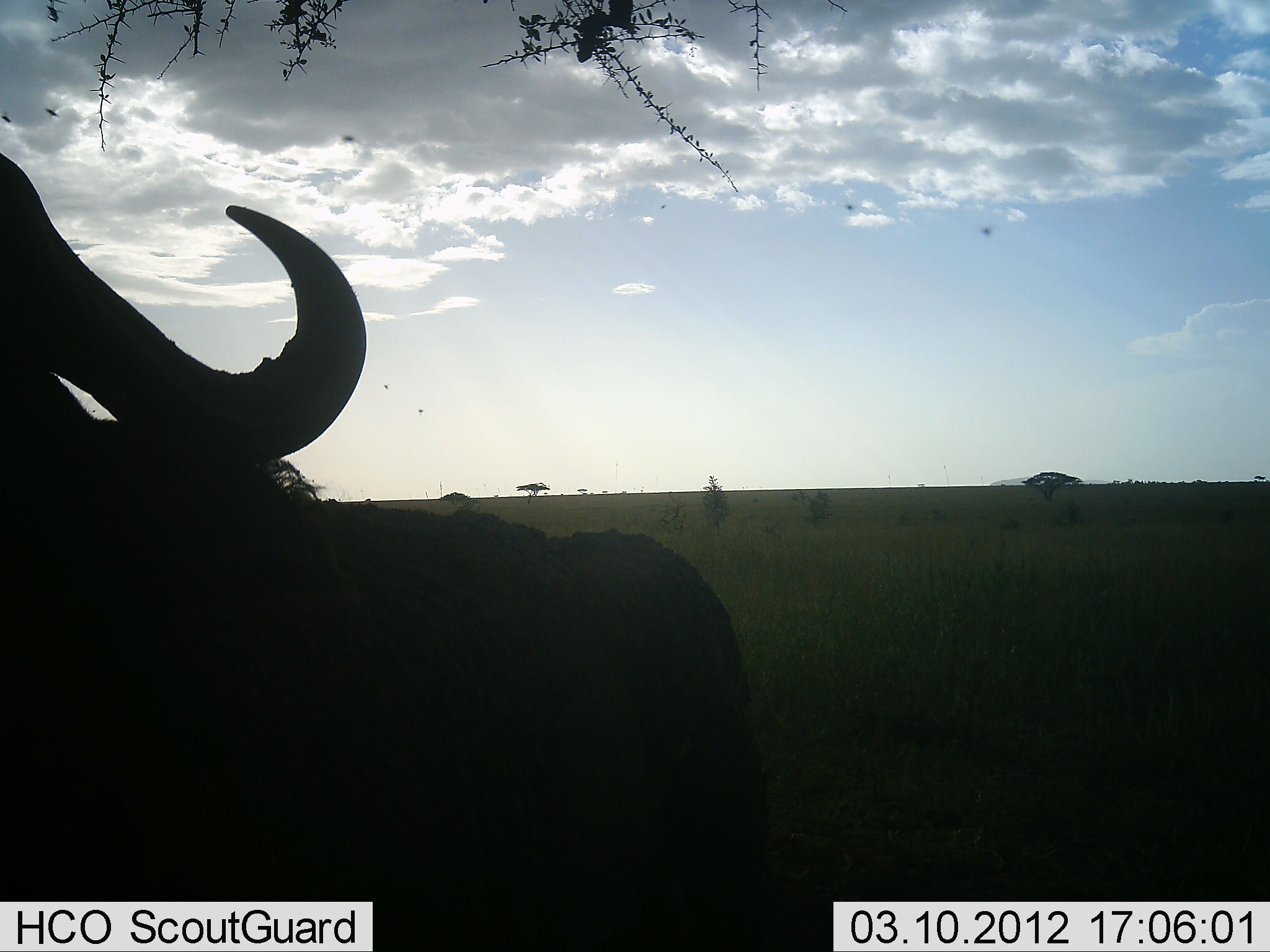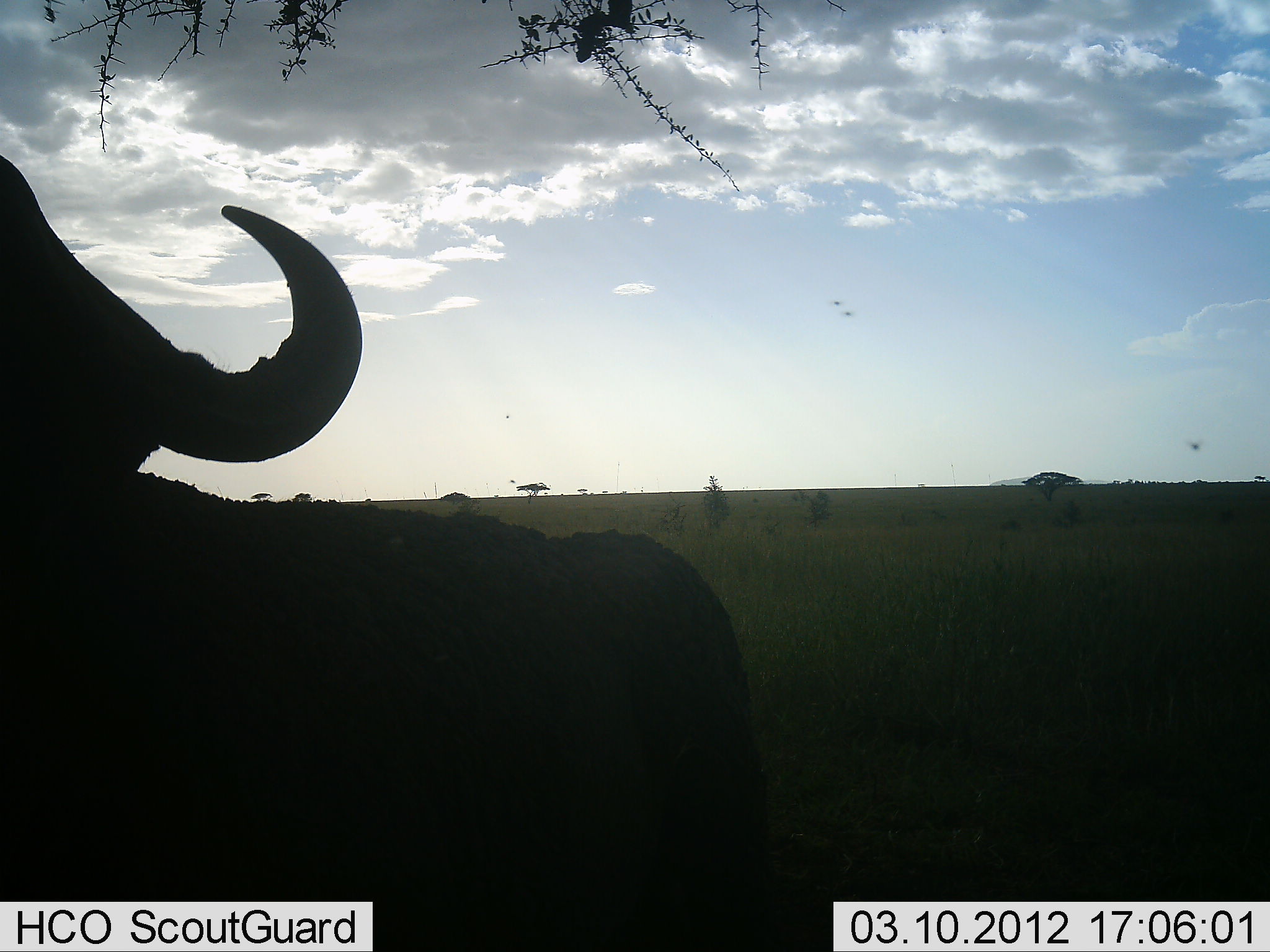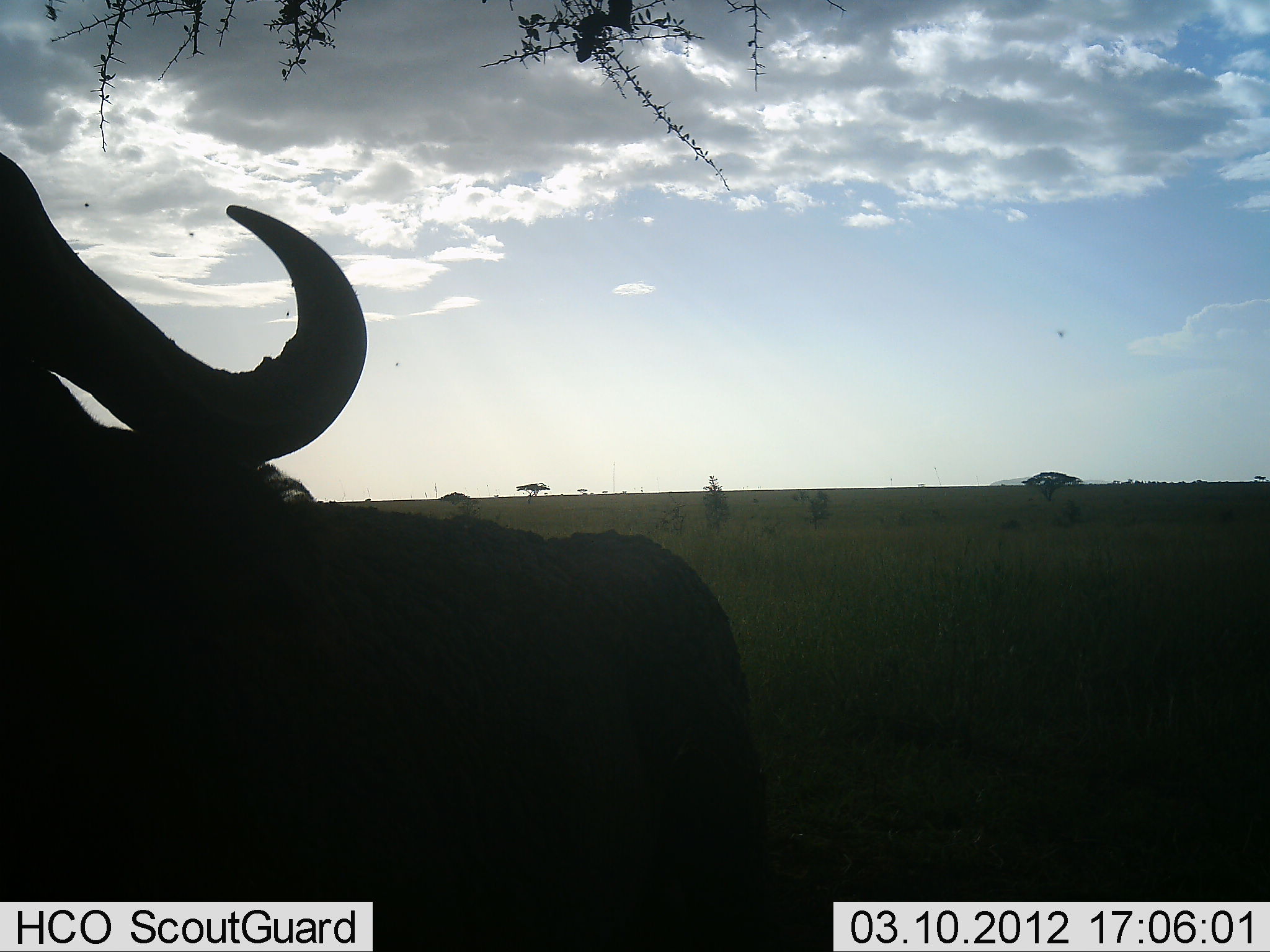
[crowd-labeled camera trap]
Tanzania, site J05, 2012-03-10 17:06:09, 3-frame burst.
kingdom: Animalia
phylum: Chordata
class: Mammalia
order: Artiodactyla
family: Bovidae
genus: Syncerus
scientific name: Syncerus caffer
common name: cape buffalo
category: buffalo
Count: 1.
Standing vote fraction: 78%.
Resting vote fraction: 11%.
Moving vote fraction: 6%.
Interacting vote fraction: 0%.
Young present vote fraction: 0%.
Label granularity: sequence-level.